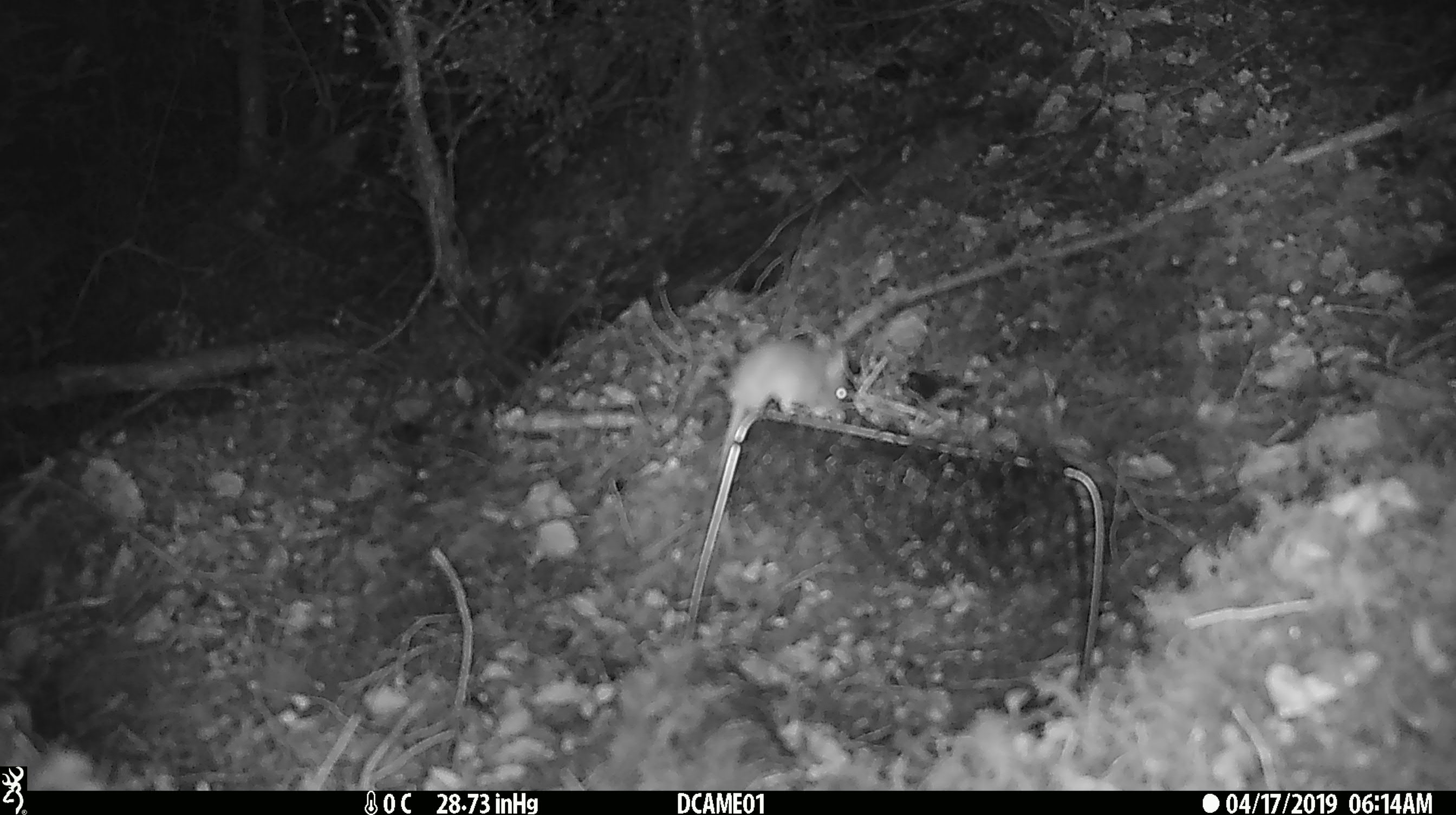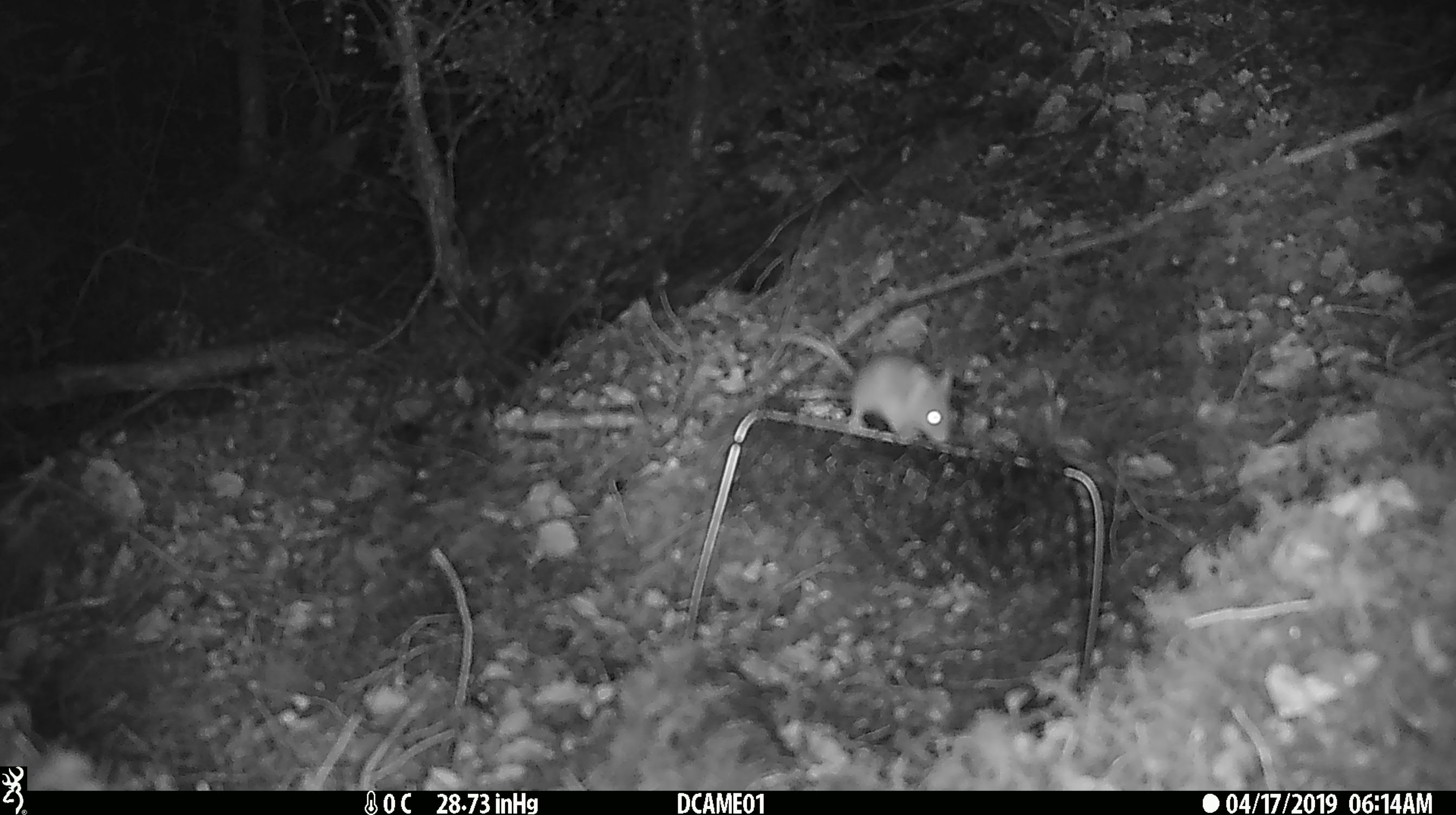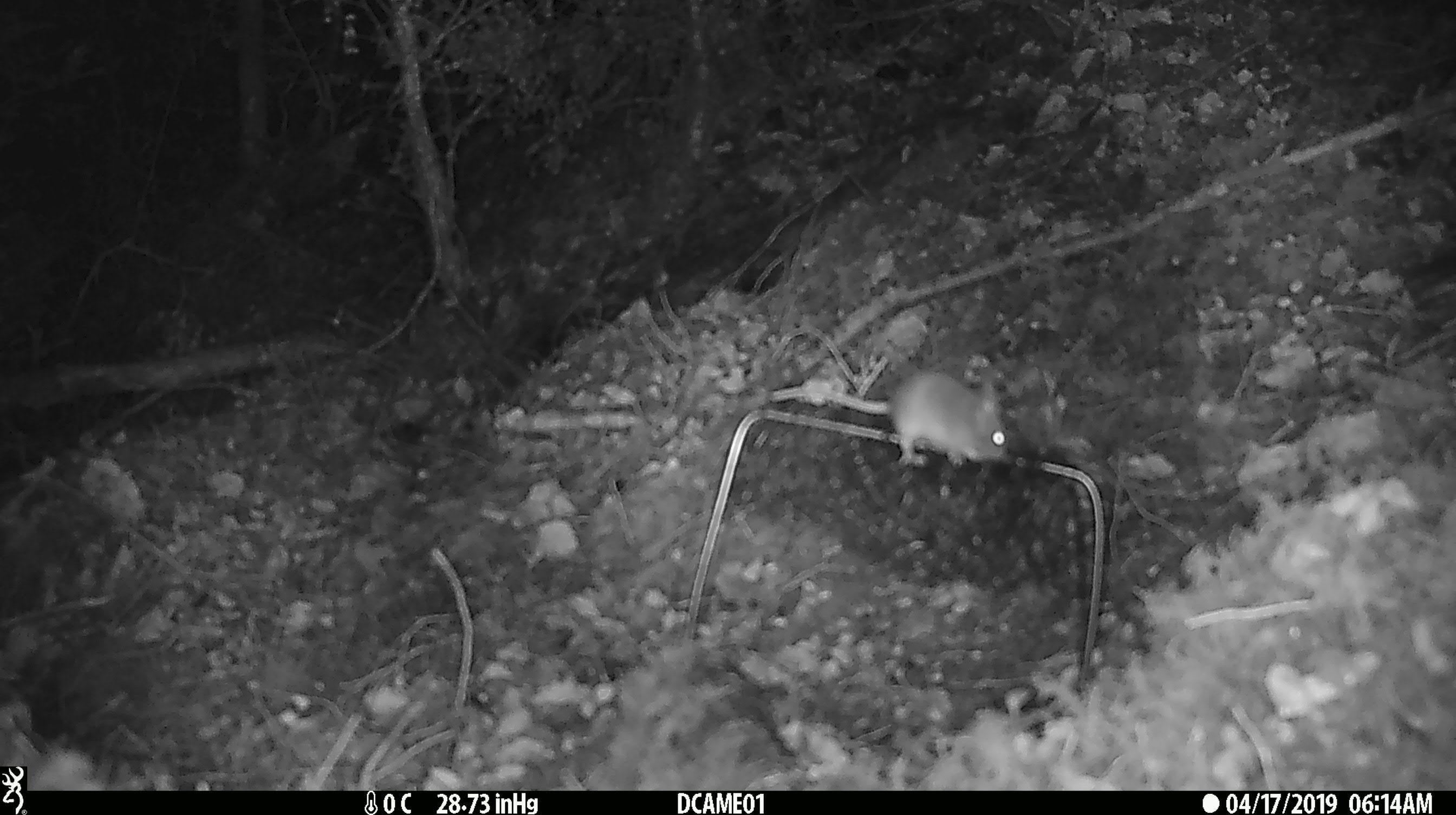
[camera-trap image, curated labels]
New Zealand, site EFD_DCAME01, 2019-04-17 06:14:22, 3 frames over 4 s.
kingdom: Animalia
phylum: Chordata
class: Mammalia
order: Rodentia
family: Muridae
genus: Mus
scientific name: Mus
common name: mouse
Mouse (Mus).